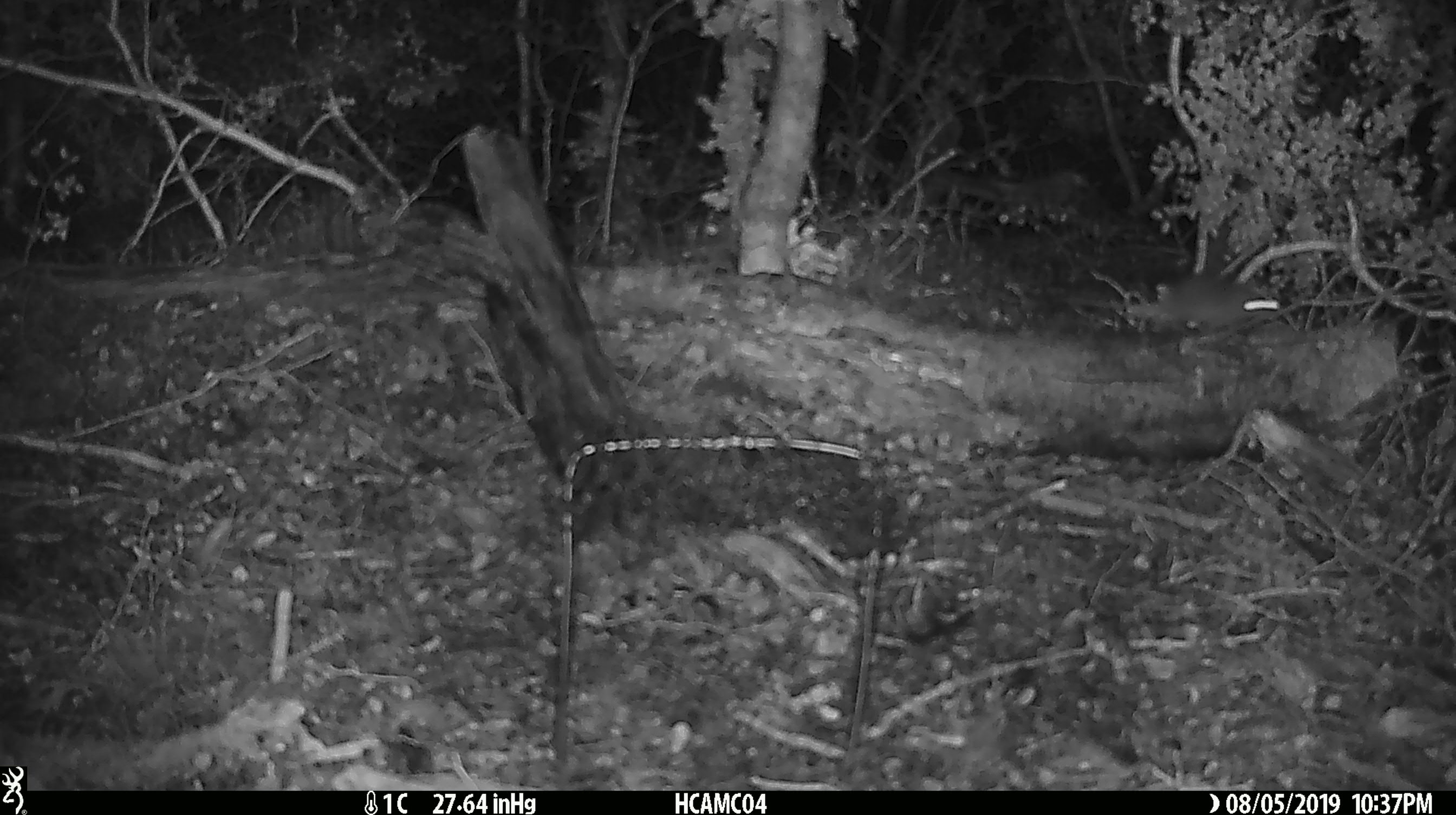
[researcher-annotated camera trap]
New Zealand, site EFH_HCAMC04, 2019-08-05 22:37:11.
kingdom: Animalia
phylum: Chordata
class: Mammalia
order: Rodentia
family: Muridae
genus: Mus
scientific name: Mus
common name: mouse